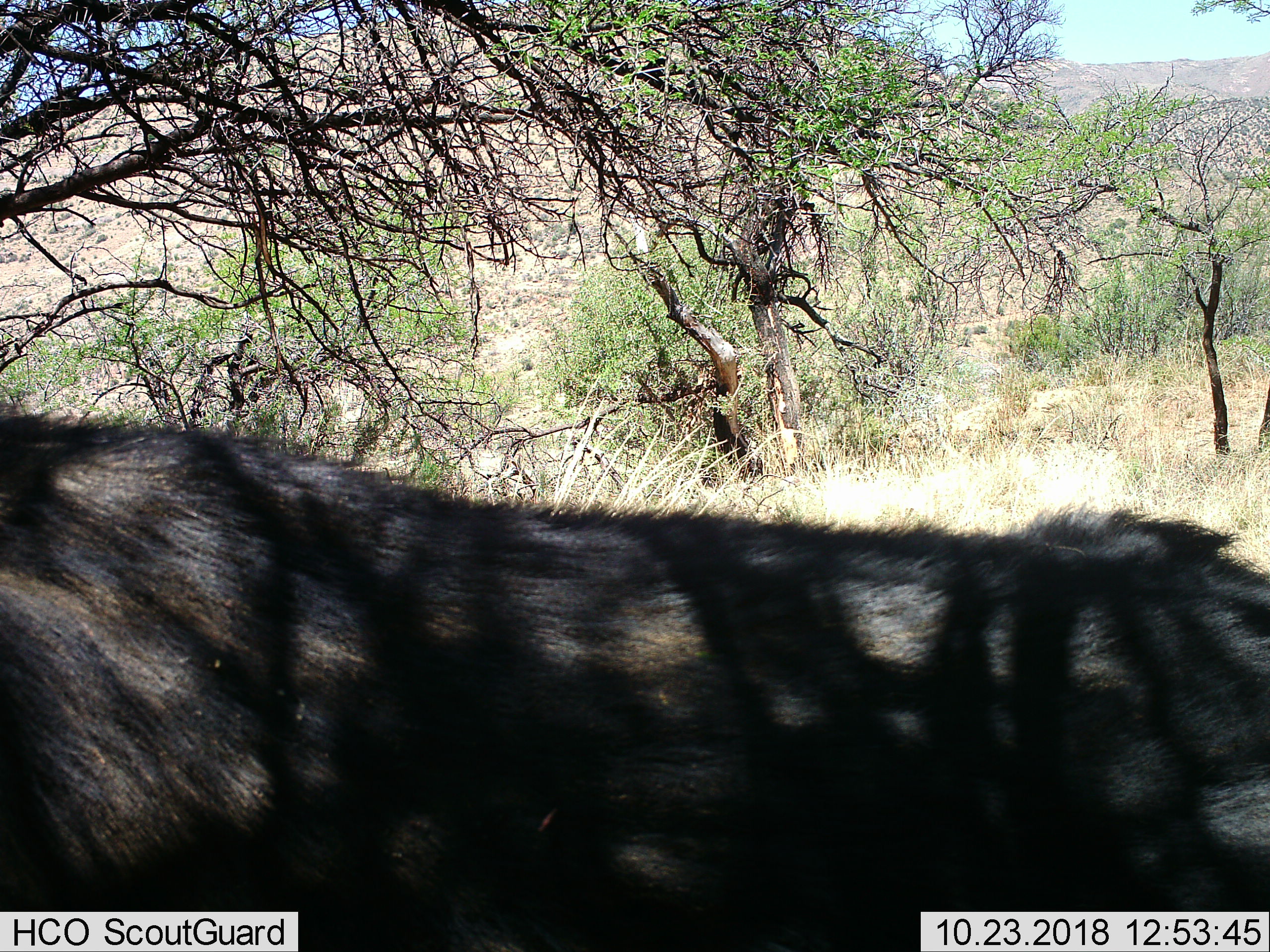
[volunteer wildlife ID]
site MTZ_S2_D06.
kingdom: Animalia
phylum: Chordata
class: Mammalia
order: Artiodactyla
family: Bovidae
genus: Syncerus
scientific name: Syncerus caffer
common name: african buffalo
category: buffalo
Buffalo (african buffalo) (Syncerus caffer), count 1. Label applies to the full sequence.